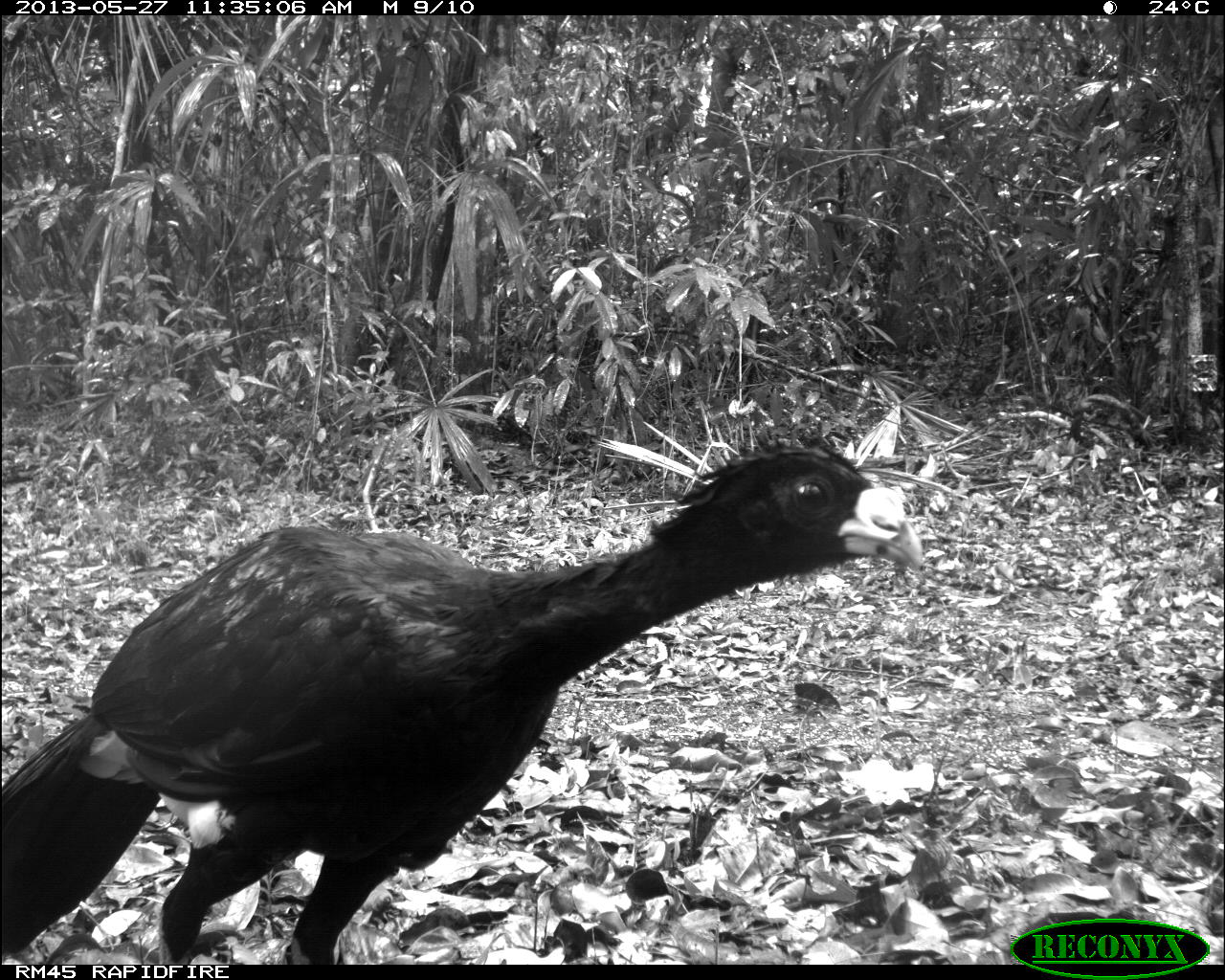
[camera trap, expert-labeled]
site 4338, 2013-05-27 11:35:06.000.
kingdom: Animalia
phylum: Chordata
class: Aves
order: Galliformes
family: Cracidae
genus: Crax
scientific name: Crax rubra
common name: great curassow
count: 1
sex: male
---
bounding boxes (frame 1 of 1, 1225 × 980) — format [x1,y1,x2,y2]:
crax rubra: [0,427,923,965]